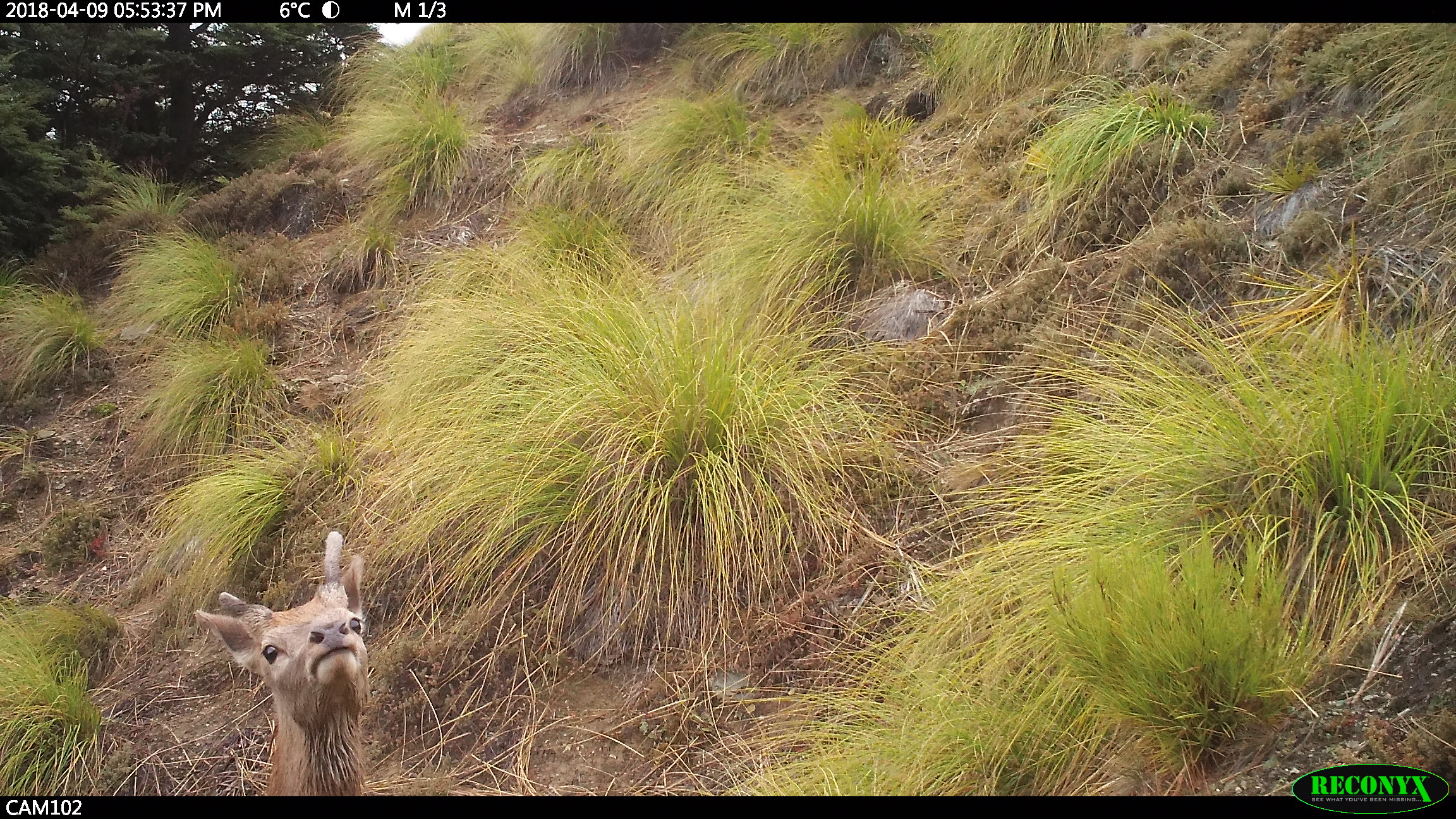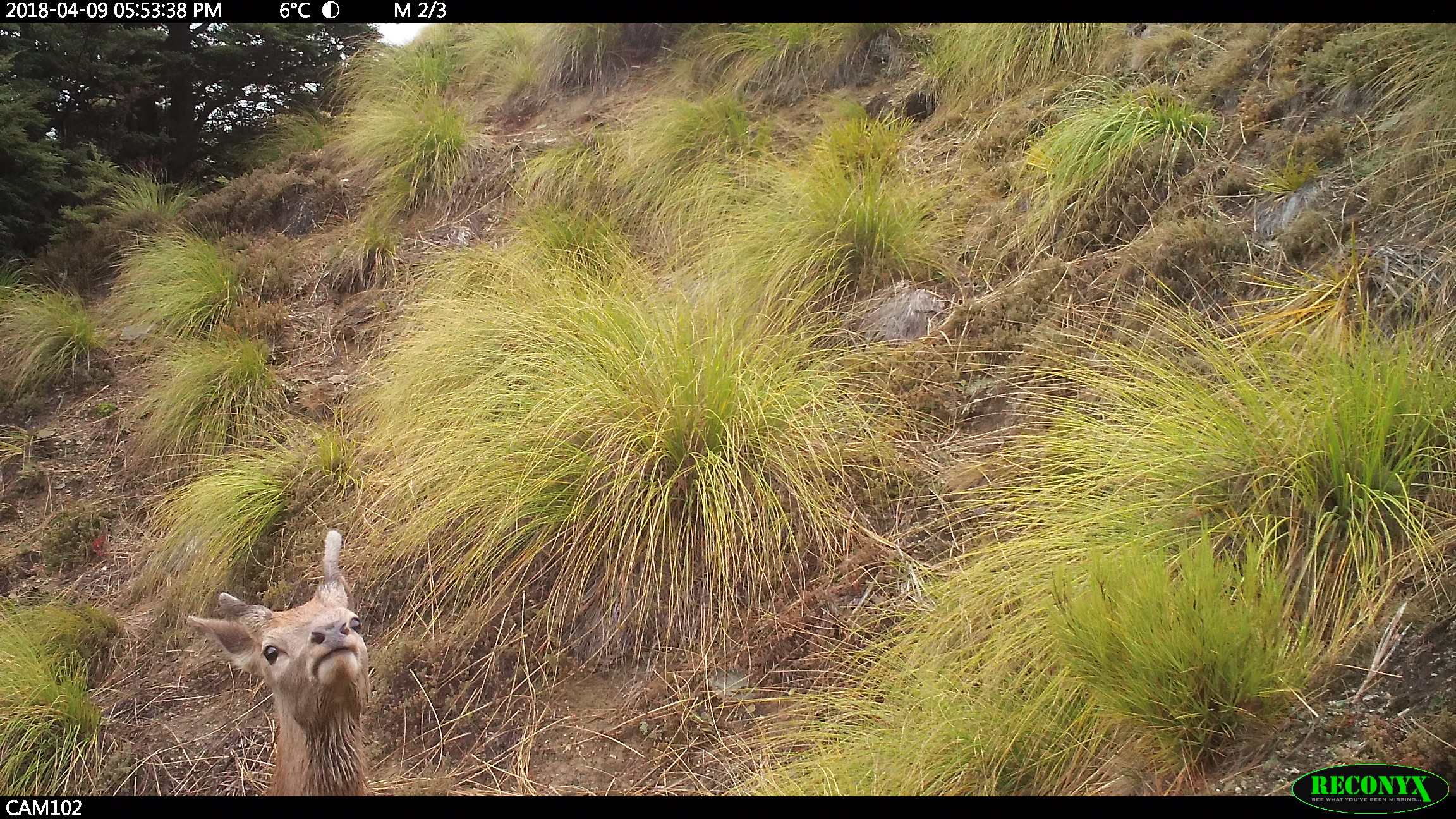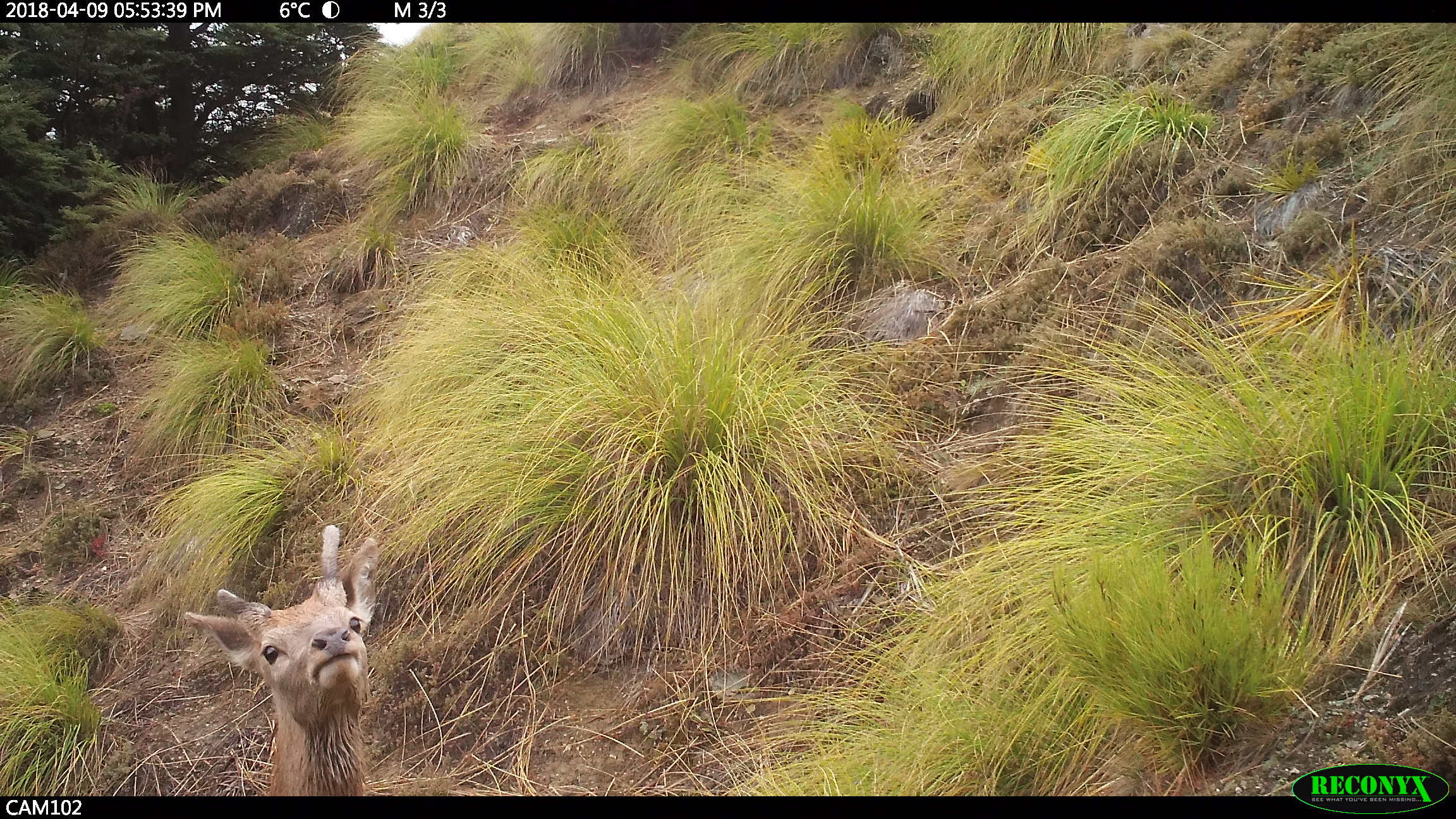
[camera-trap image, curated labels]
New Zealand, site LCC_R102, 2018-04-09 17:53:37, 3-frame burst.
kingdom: Animalia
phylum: Chordata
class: Mammalia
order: Artiodactyla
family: Cervidae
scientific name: Cervidae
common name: deer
Deer (Cervidae).